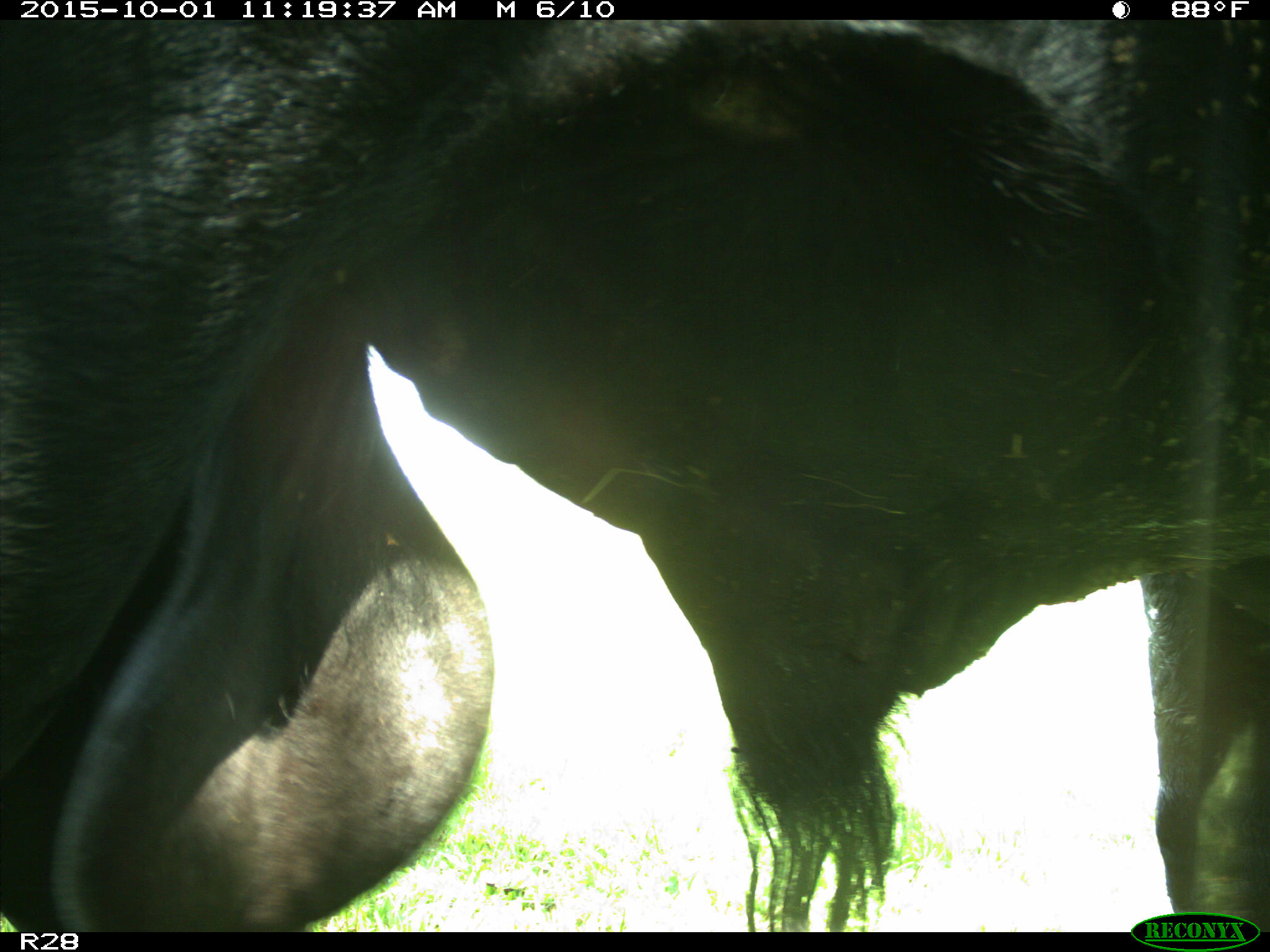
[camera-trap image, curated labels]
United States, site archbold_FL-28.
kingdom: Animalia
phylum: Chordata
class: Mammalia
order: Artiodactyla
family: Bovidae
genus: Bos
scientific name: Bos taurus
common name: domestic cow